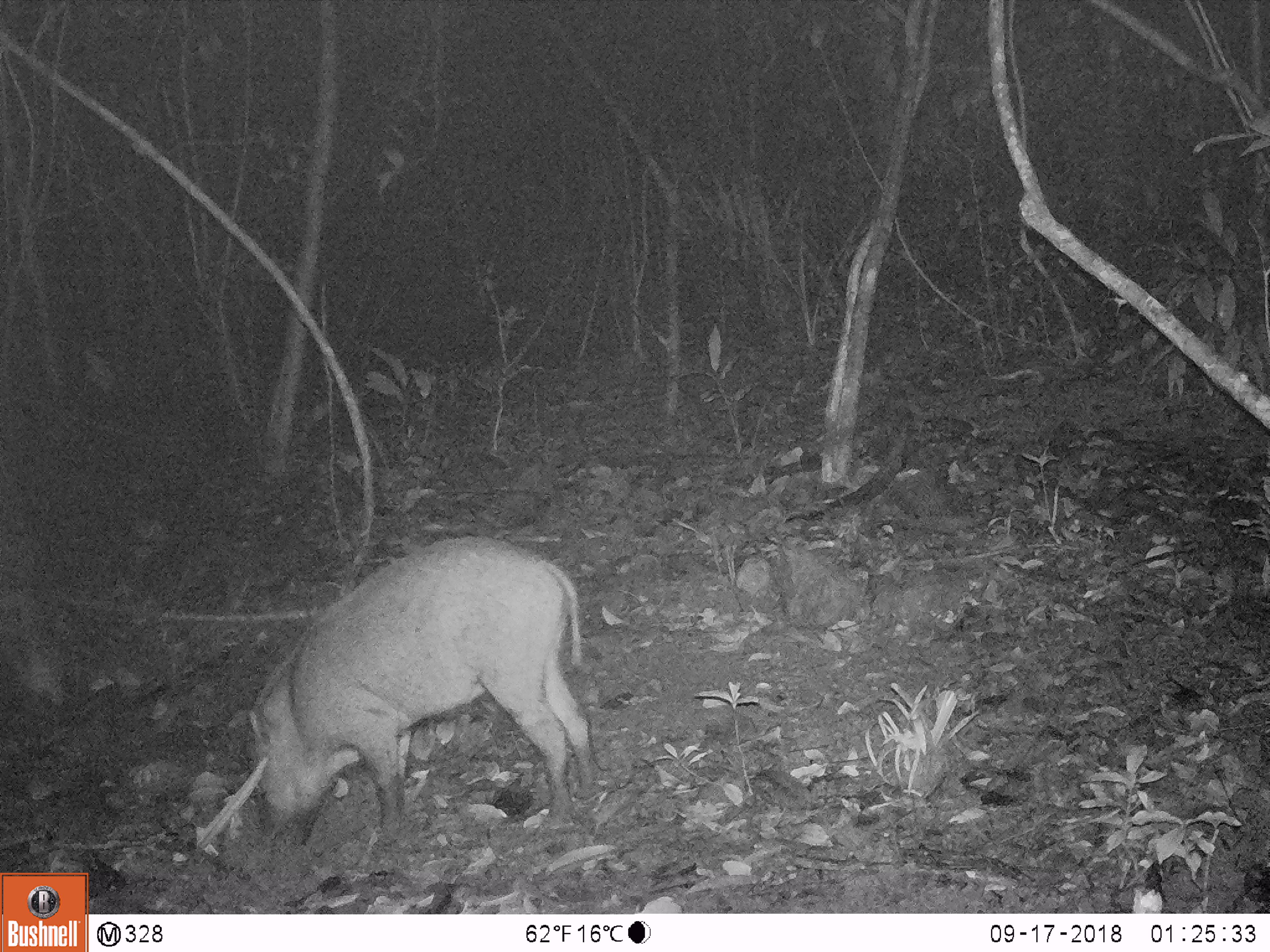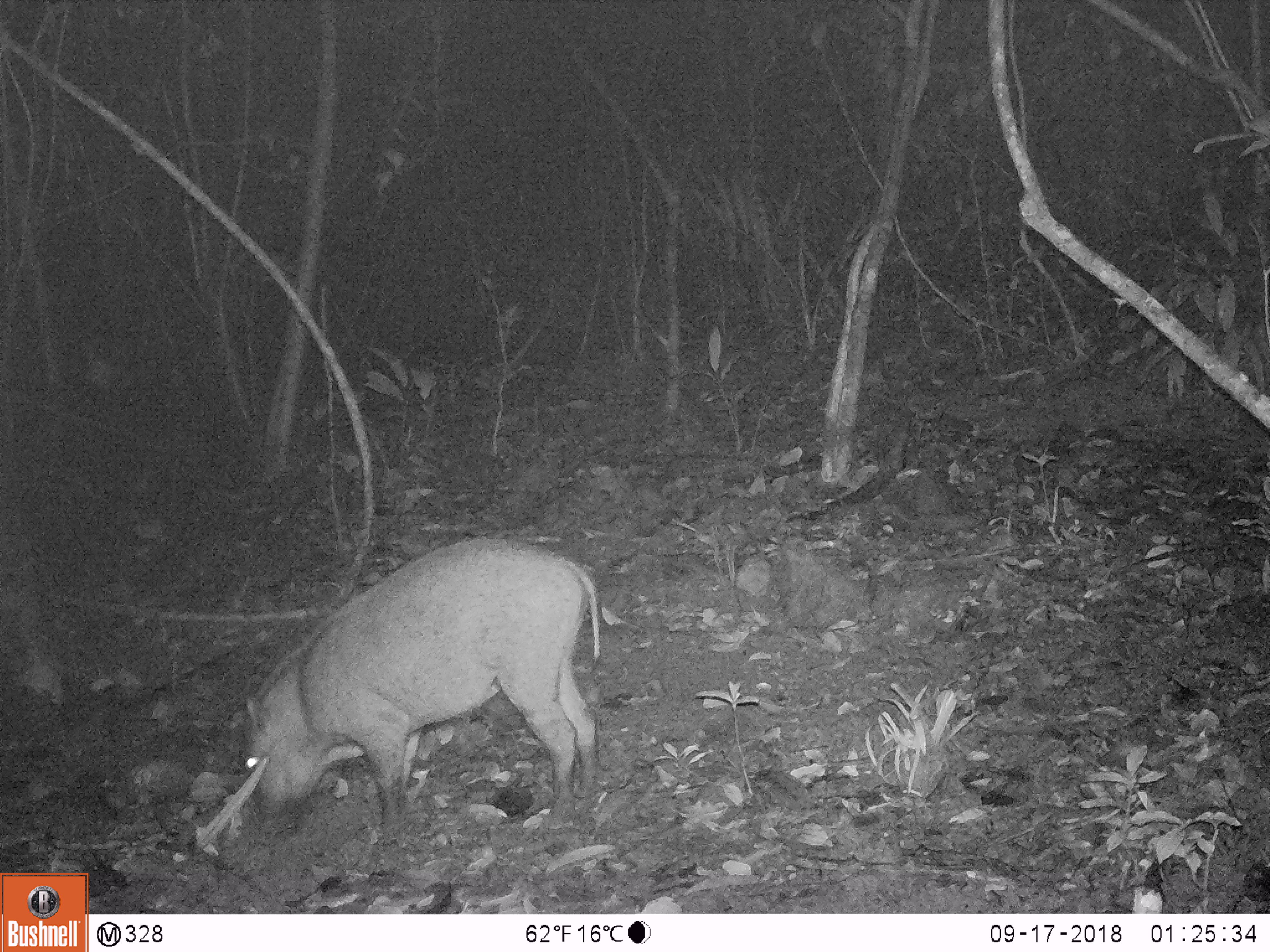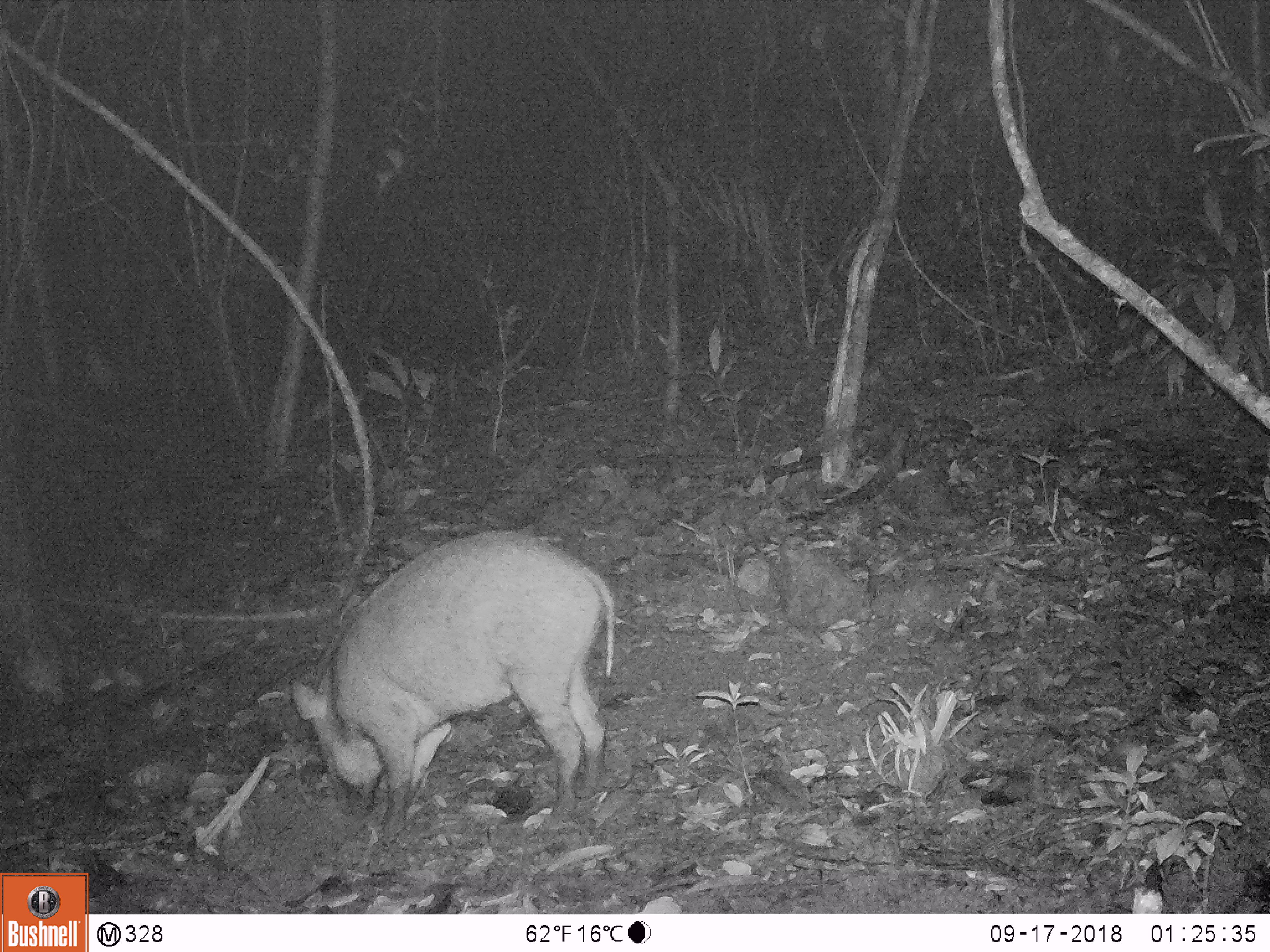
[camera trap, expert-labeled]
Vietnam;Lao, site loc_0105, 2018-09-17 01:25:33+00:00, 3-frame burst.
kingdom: Animalia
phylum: Chordata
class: Mammalia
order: Artiodactyla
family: Suidae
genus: Sus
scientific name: Sus scrofa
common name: eurasian wild pig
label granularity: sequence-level